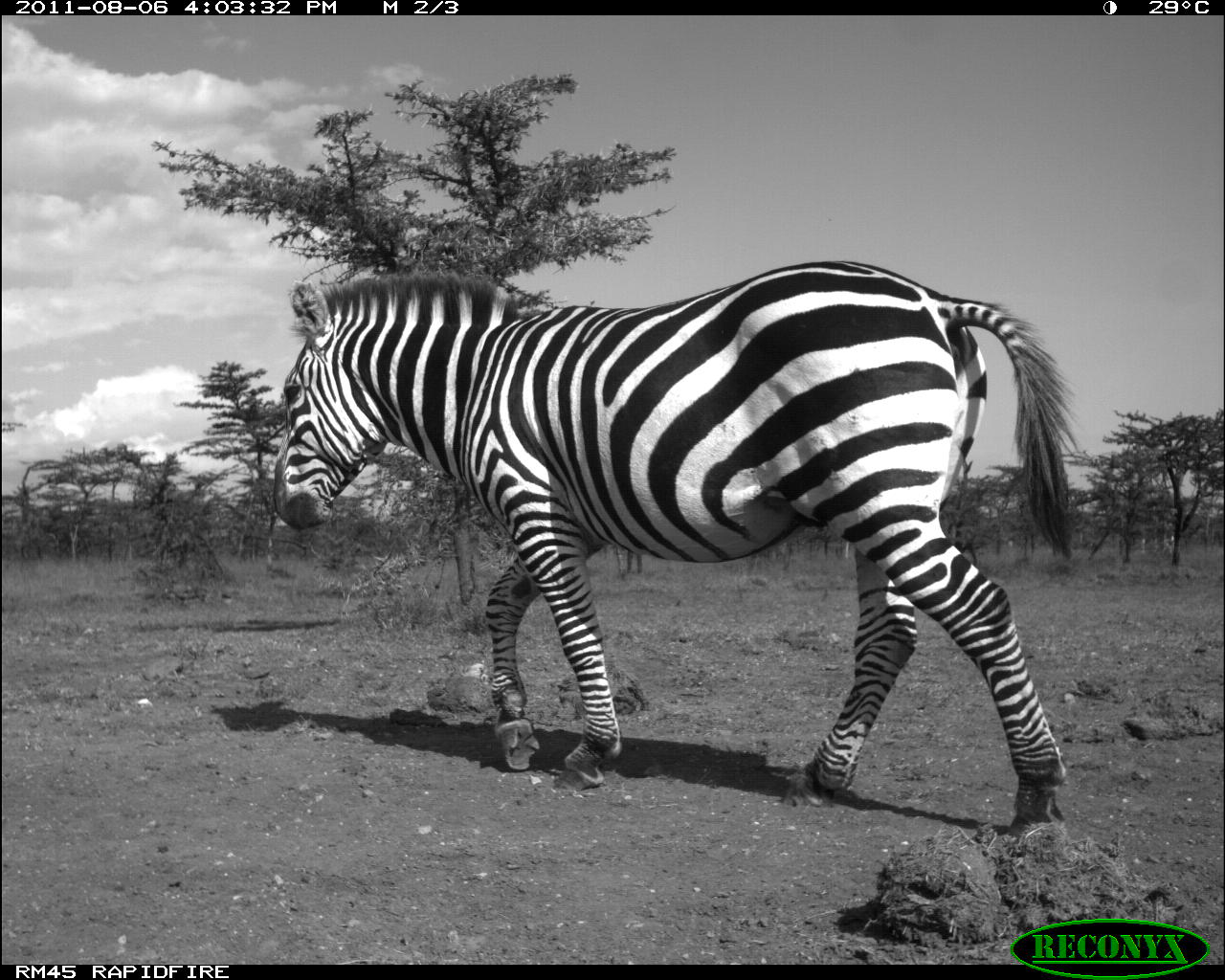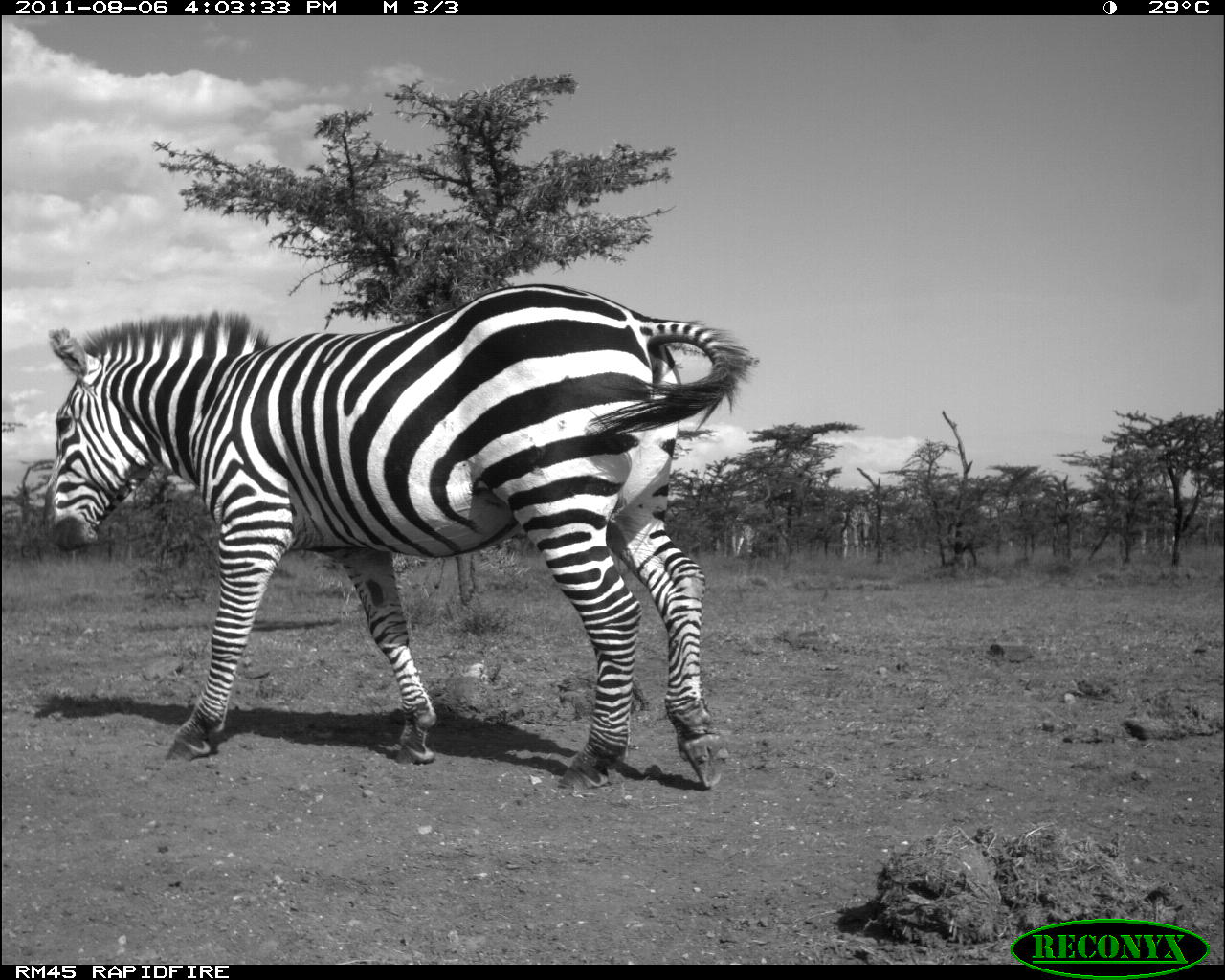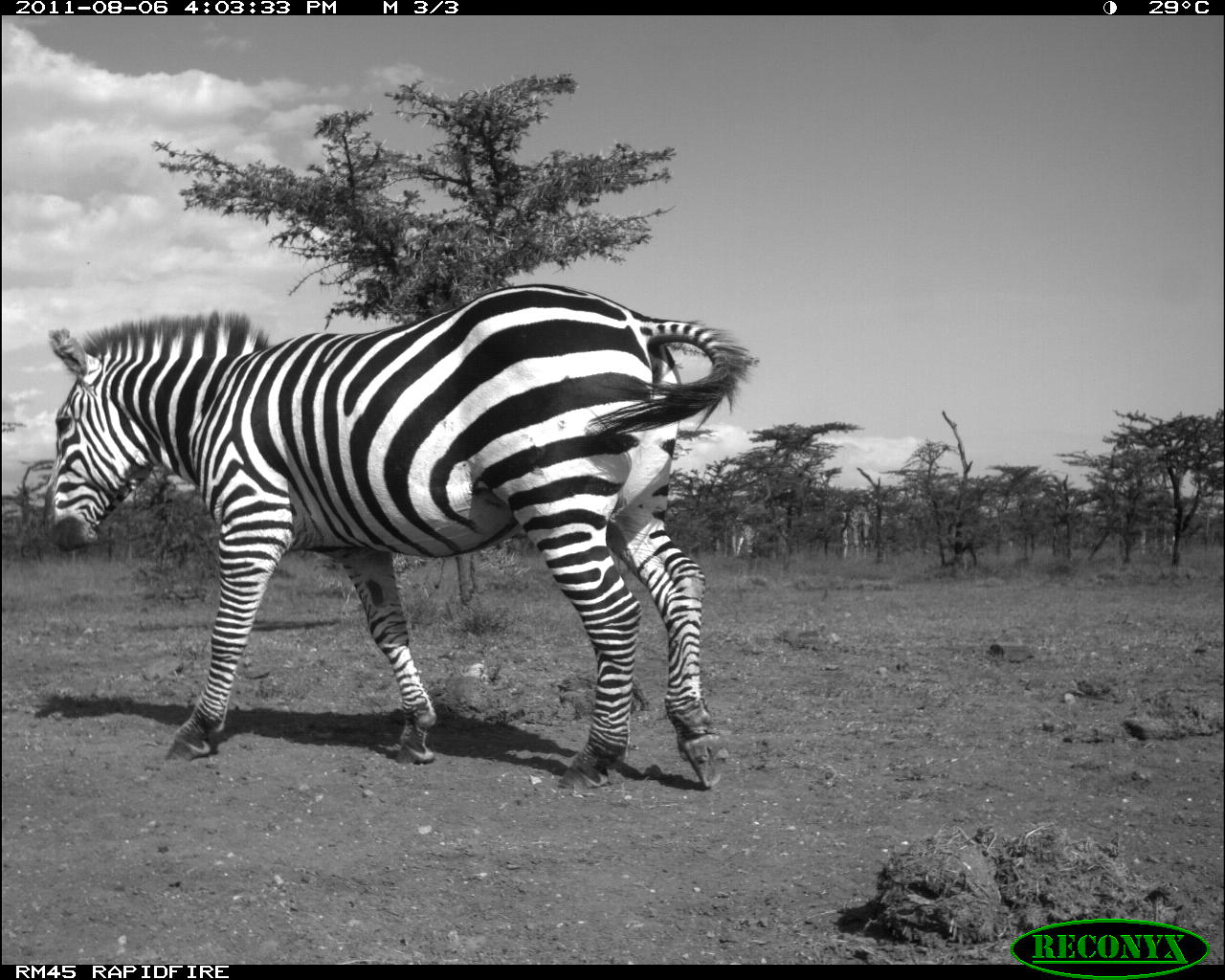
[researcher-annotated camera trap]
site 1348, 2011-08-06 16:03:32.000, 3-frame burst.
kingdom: Animalia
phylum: Chordata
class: Mammalia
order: Artiodactyla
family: Giraffidae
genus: Giraffa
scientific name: Giraffa camelopardalis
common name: giraffe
Giraffa camelopardalis (giraffe), count 3.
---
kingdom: Animalia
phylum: Chordata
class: Mammalia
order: Perissodactyla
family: Equidae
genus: Equus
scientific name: Equus quagga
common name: plains zebra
Equus quagga (plains zebra), count 1.